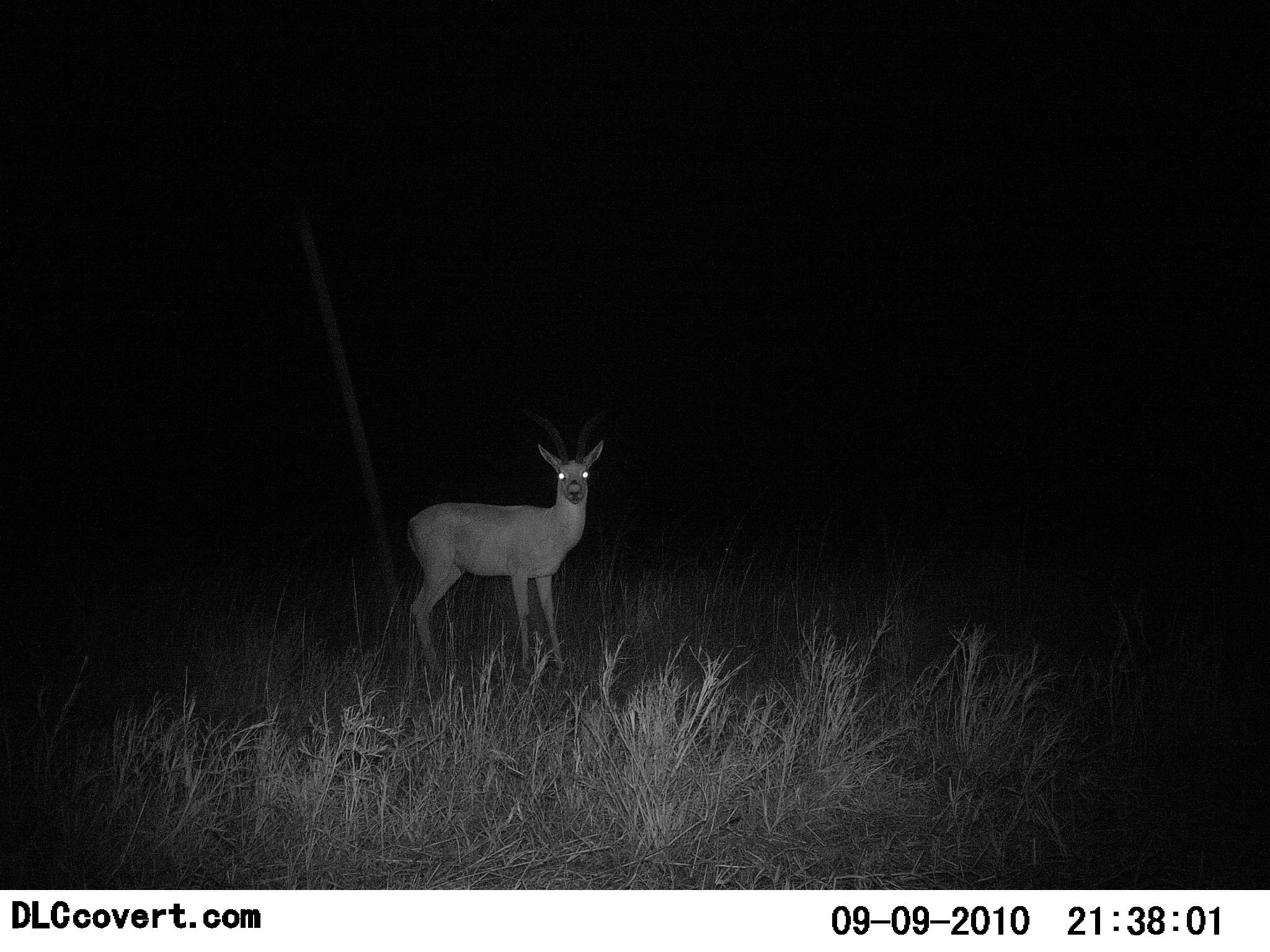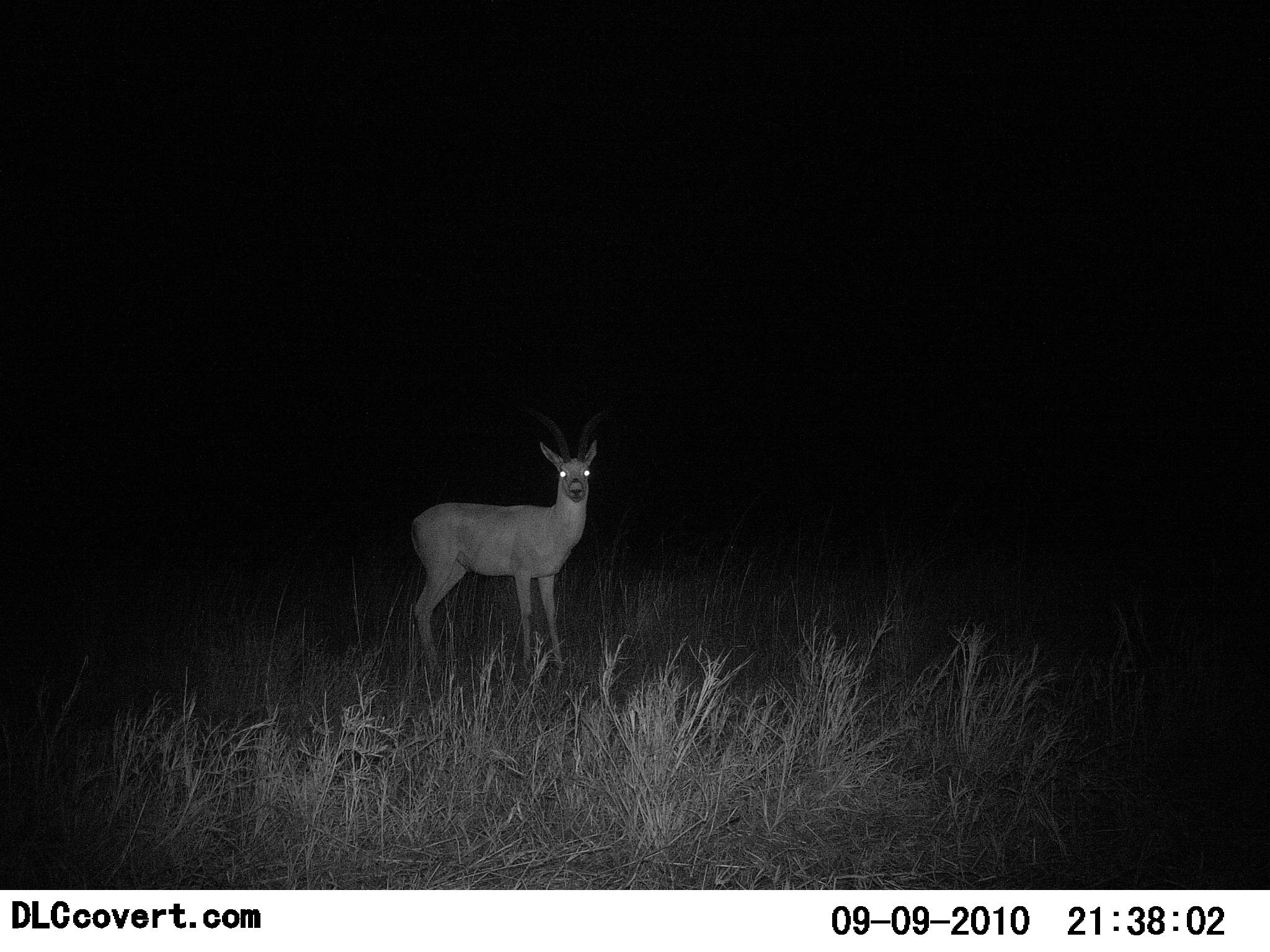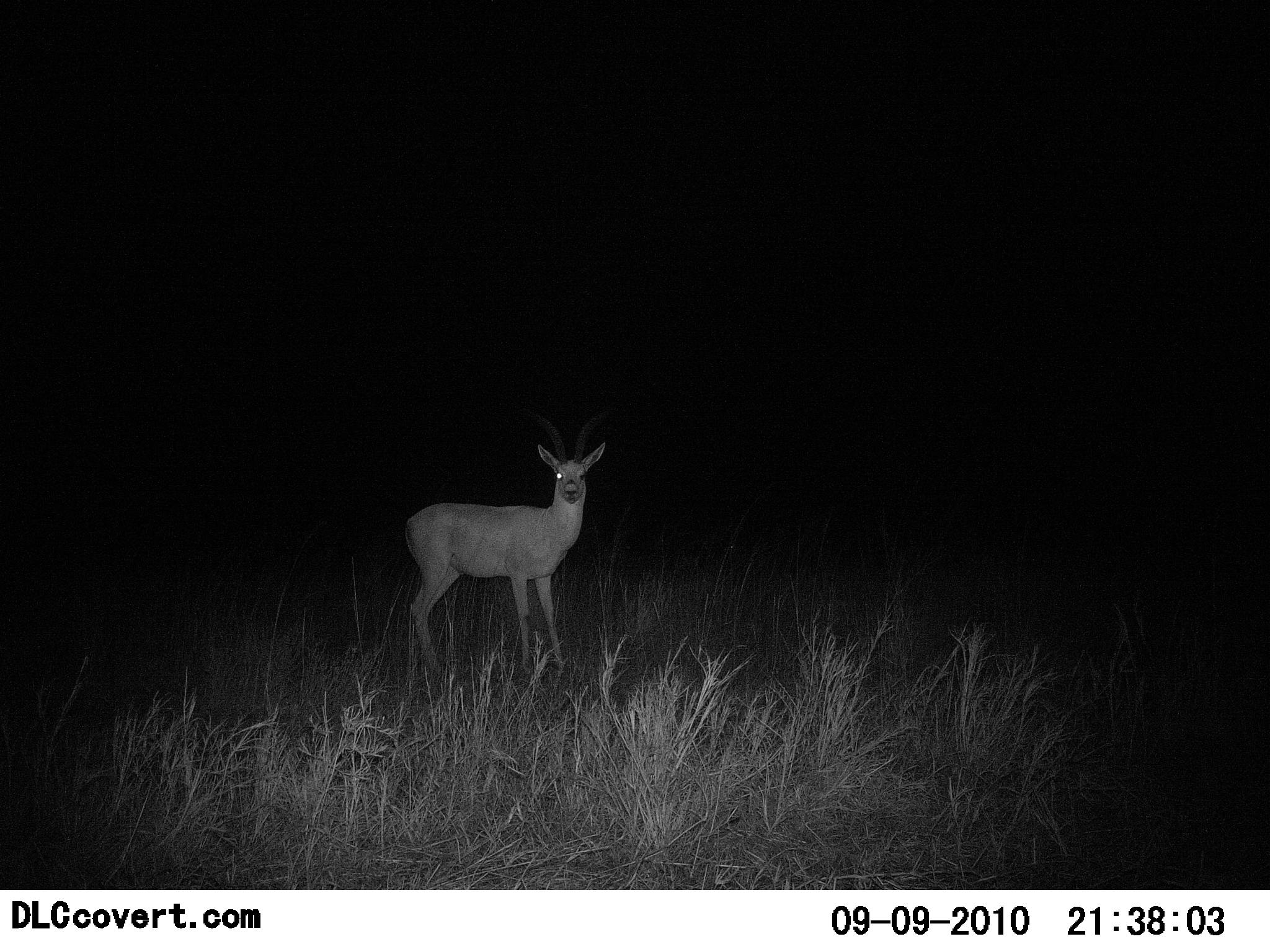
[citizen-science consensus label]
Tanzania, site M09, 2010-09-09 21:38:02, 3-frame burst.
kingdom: Animalia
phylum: Chordata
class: Mammalia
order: Artiodactyla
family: Bovidae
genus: Nanger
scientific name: Nanger granti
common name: grant's gazelle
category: gazellegrants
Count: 1.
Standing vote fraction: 100%.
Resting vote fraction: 0%.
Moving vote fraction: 0%.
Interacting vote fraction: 0%.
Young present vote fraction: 0%.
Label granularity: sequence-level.